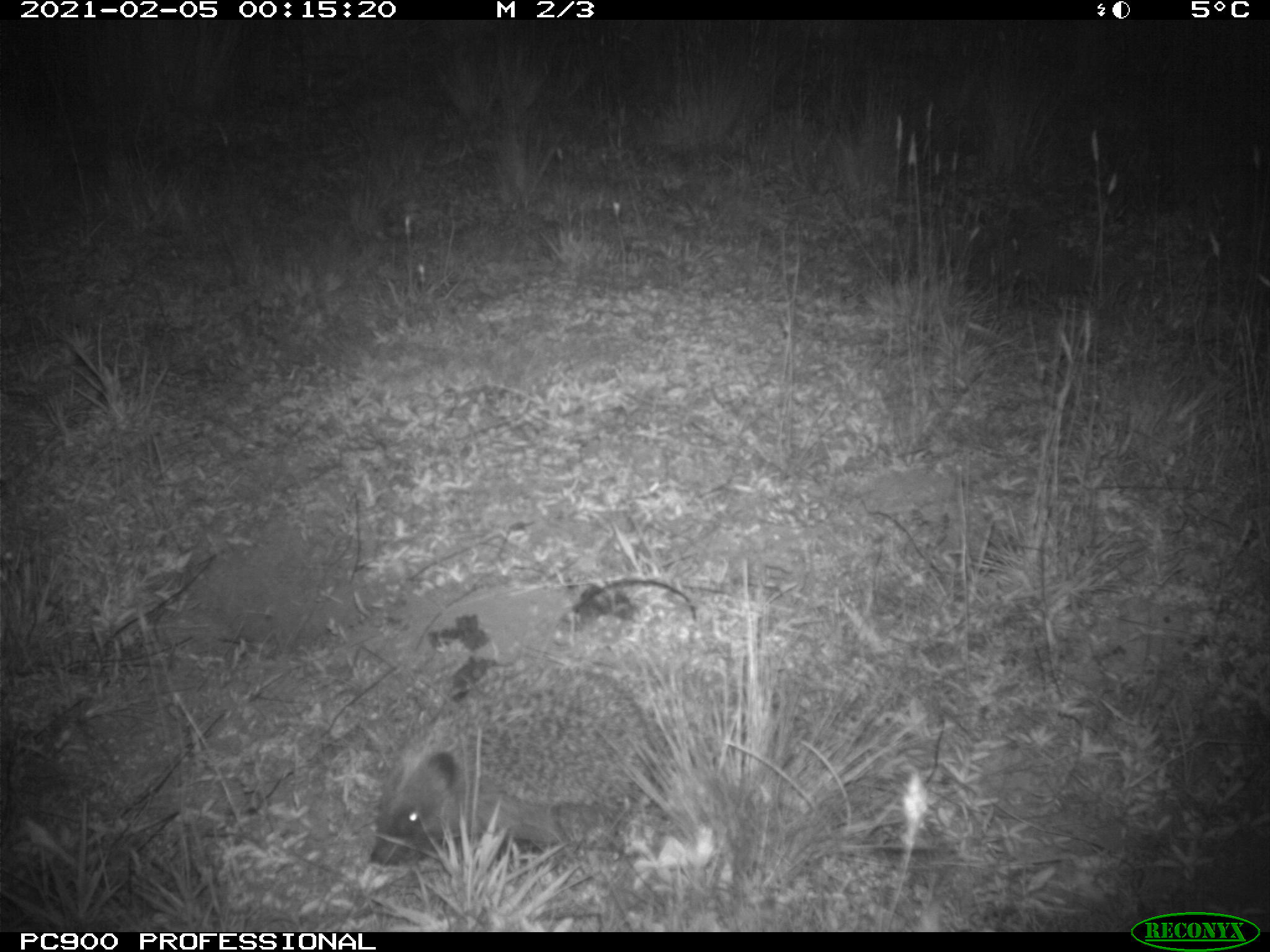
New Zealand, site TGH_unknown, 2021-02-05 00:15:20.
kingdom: Animalia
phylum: Chordata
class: Mammalia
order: Eulipotyphla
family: Erinaceidae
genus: Erinaceus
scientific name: Erinaceus europaeus europaeus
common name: european hedgehog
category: hedgehog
Hedgehog (european hedgehog) (Erinaceus europaeus europaeus).